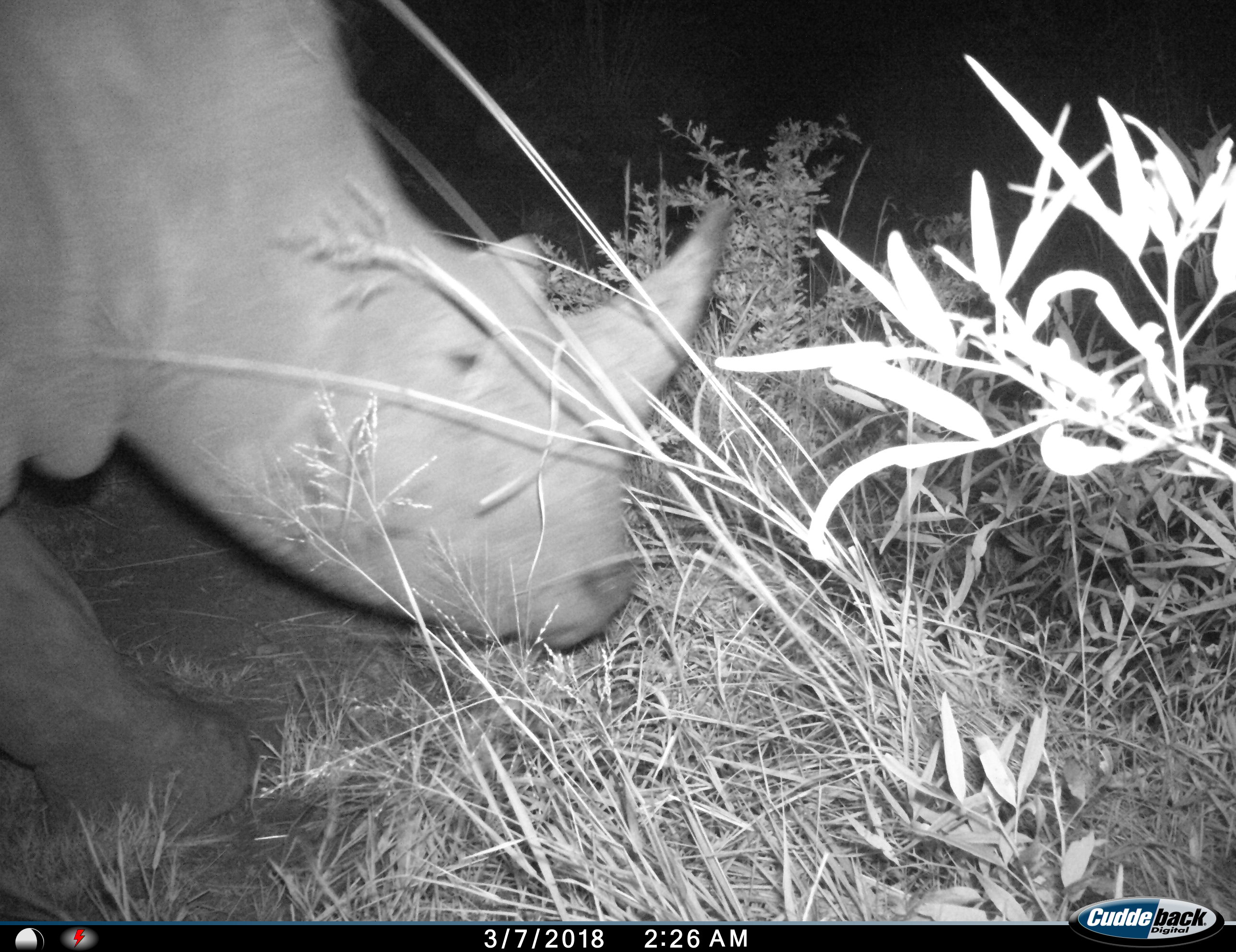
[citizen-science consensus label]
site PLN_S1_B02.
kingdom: Animalia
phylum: Chordata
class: Mammalia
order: Perissodactyla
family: Rhinocerotidae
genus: Ceratotherium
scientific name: Ceratotherium simum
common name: white rhinoceros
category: rhinoceroswhite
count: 1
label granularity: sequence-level